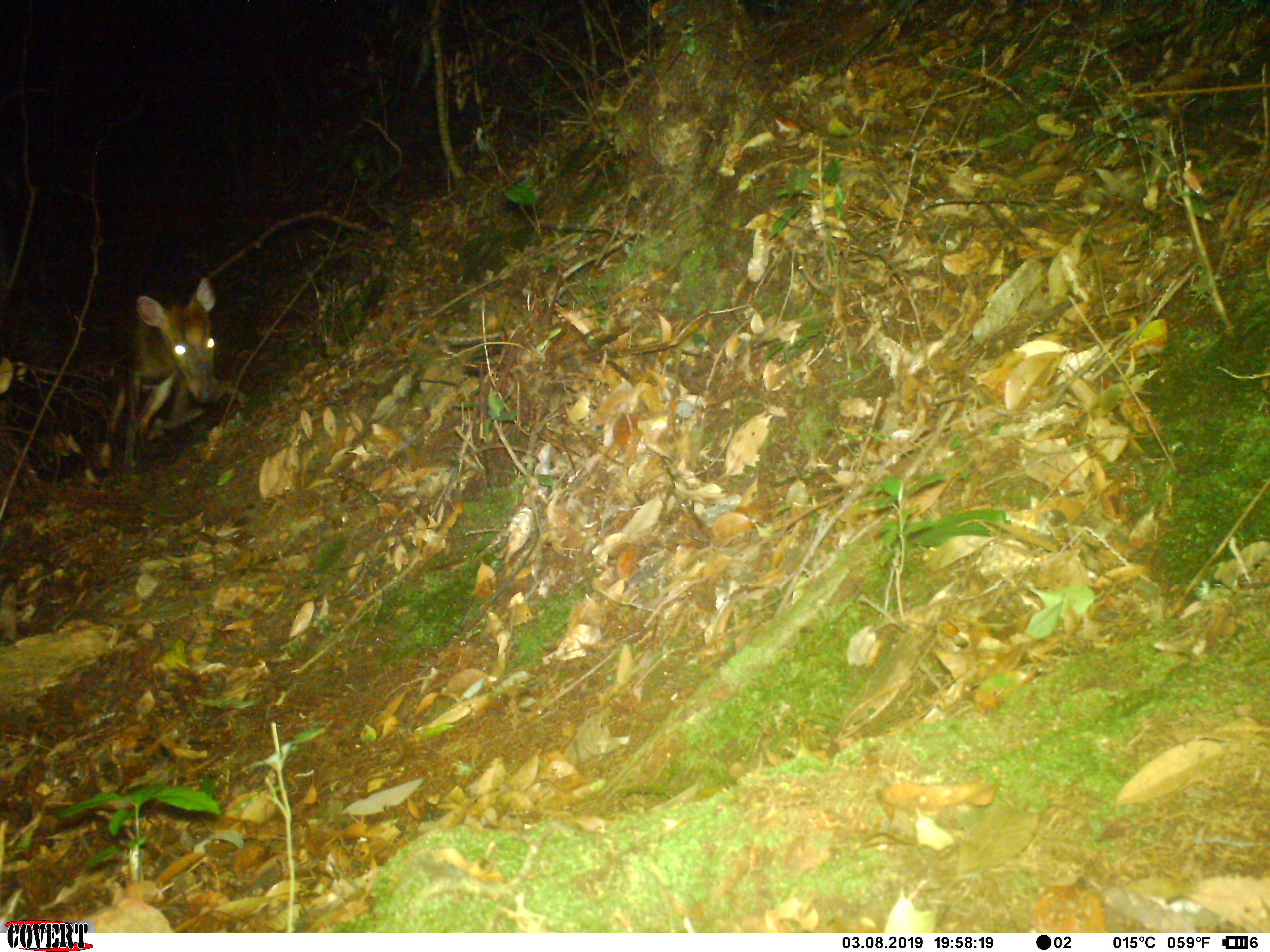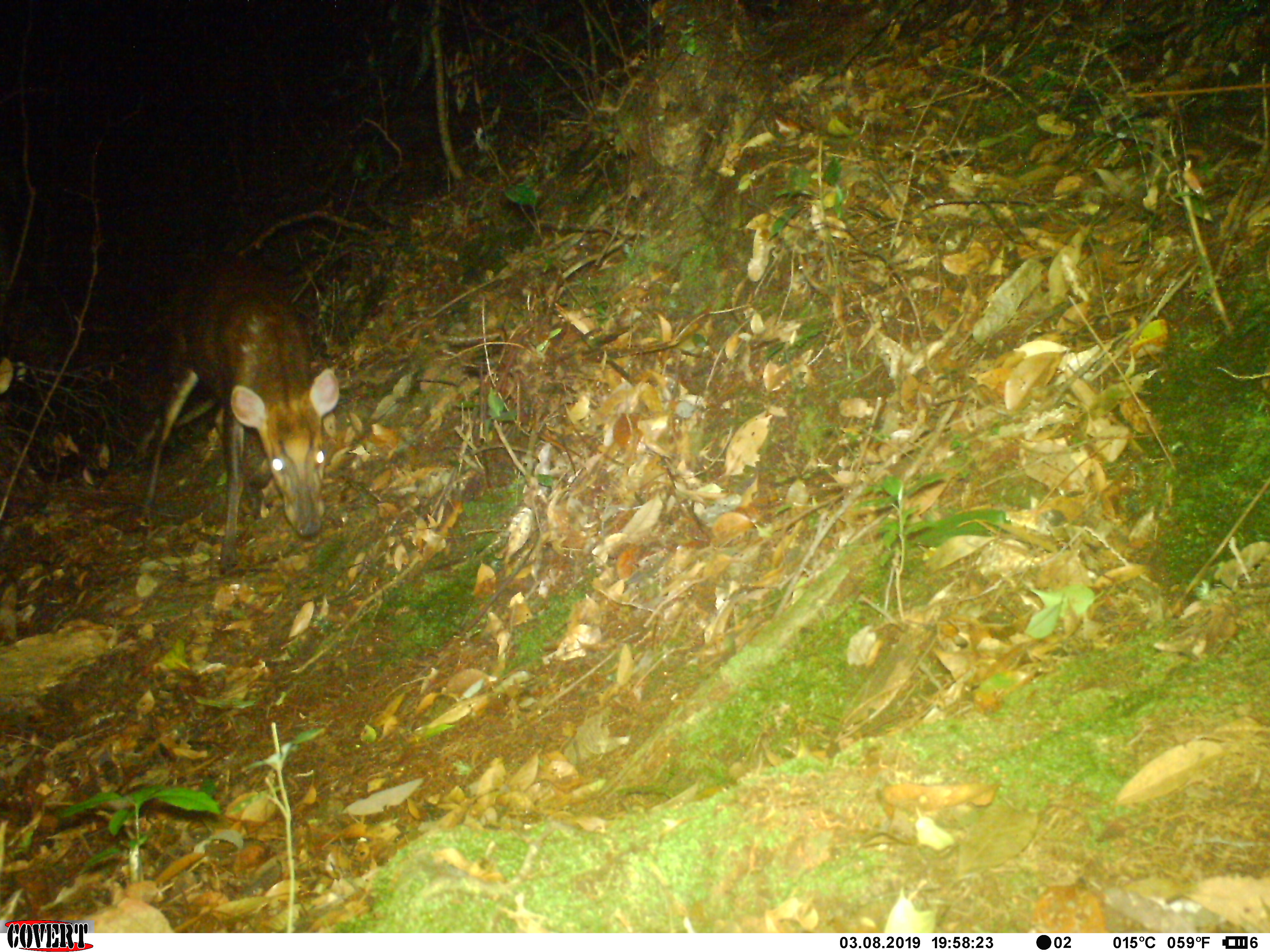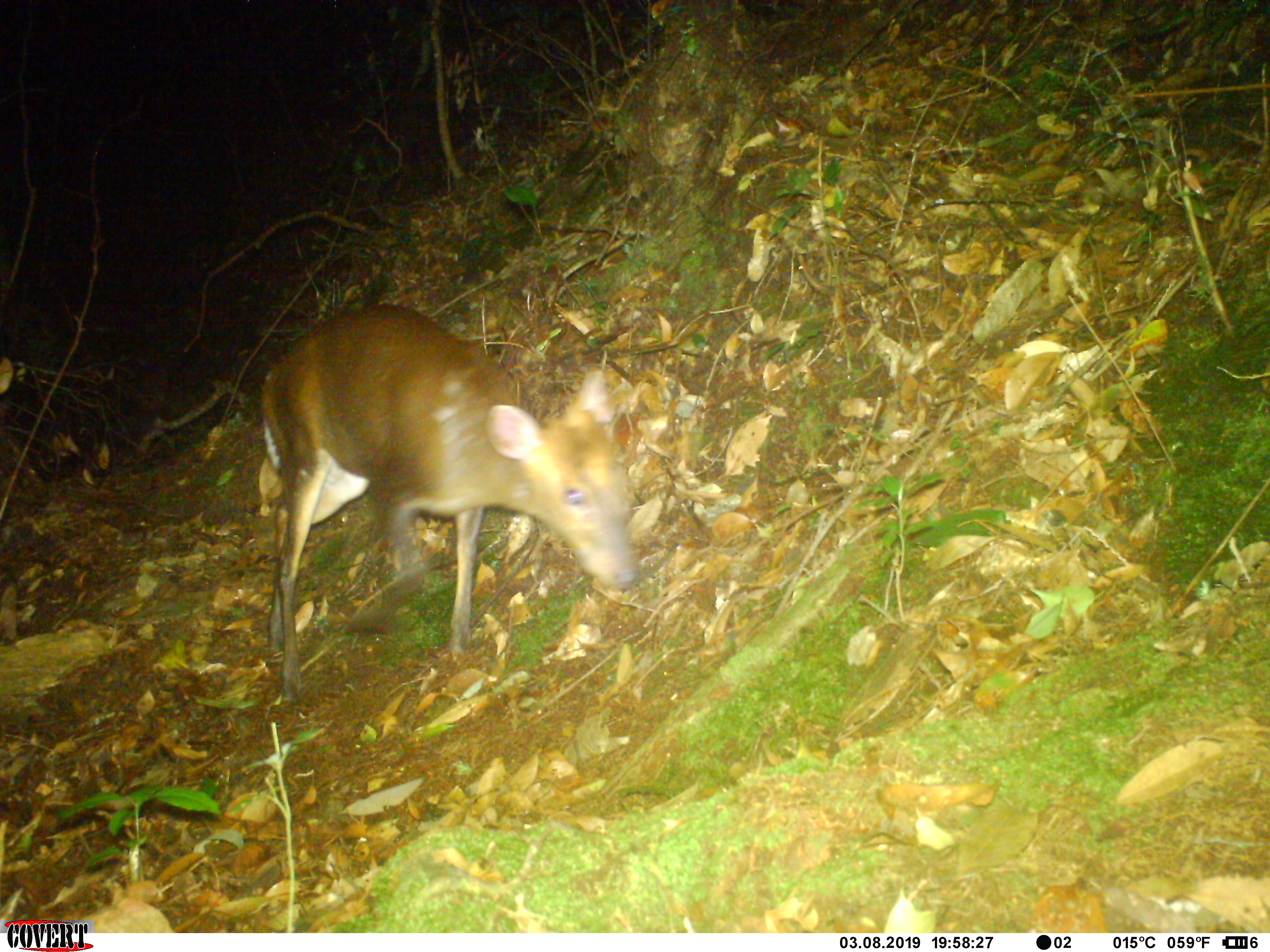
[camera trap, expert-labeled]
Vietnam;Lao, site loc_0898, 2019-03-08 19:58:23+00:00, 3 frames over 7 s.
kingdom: Animalia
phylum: Chordata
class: Mammalia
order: Artiodactyla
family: Cervidae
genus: Muntiacus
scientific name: Muntiacus rooseveltorum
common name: roosevelt's muntjac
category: roosevelts muntjac group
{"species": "roosevelts muntjac group (roosevelt's muntjac) (Muntiacus rooseveltorum)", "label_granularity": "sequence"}